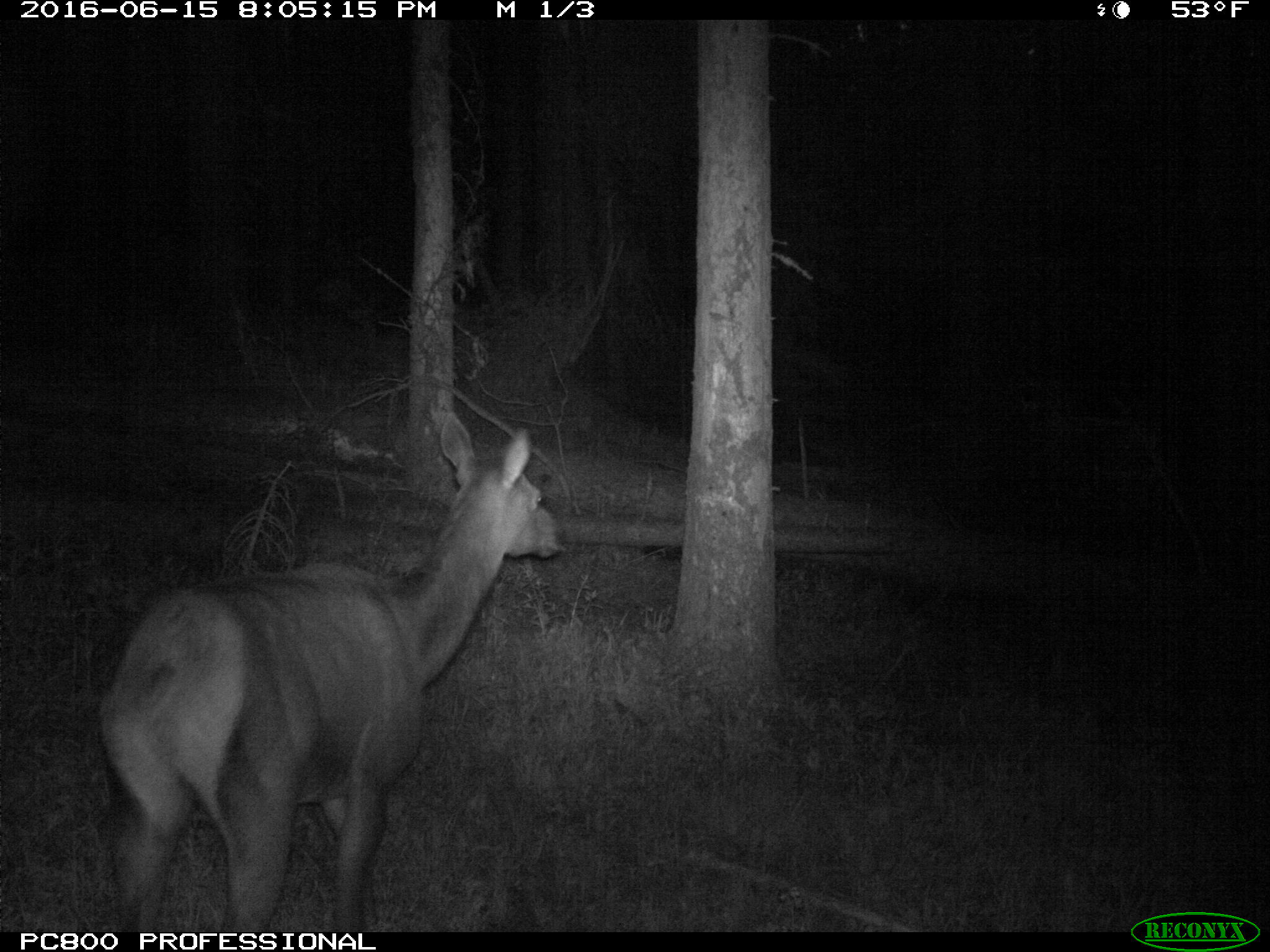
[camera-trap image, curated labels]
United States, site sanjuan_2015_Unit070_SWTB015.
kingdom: Animalia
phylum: Chordata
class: Mammalia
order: Artiodactyla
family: Cervidae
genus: Cervus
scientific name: Cervus elaphus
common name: red deer